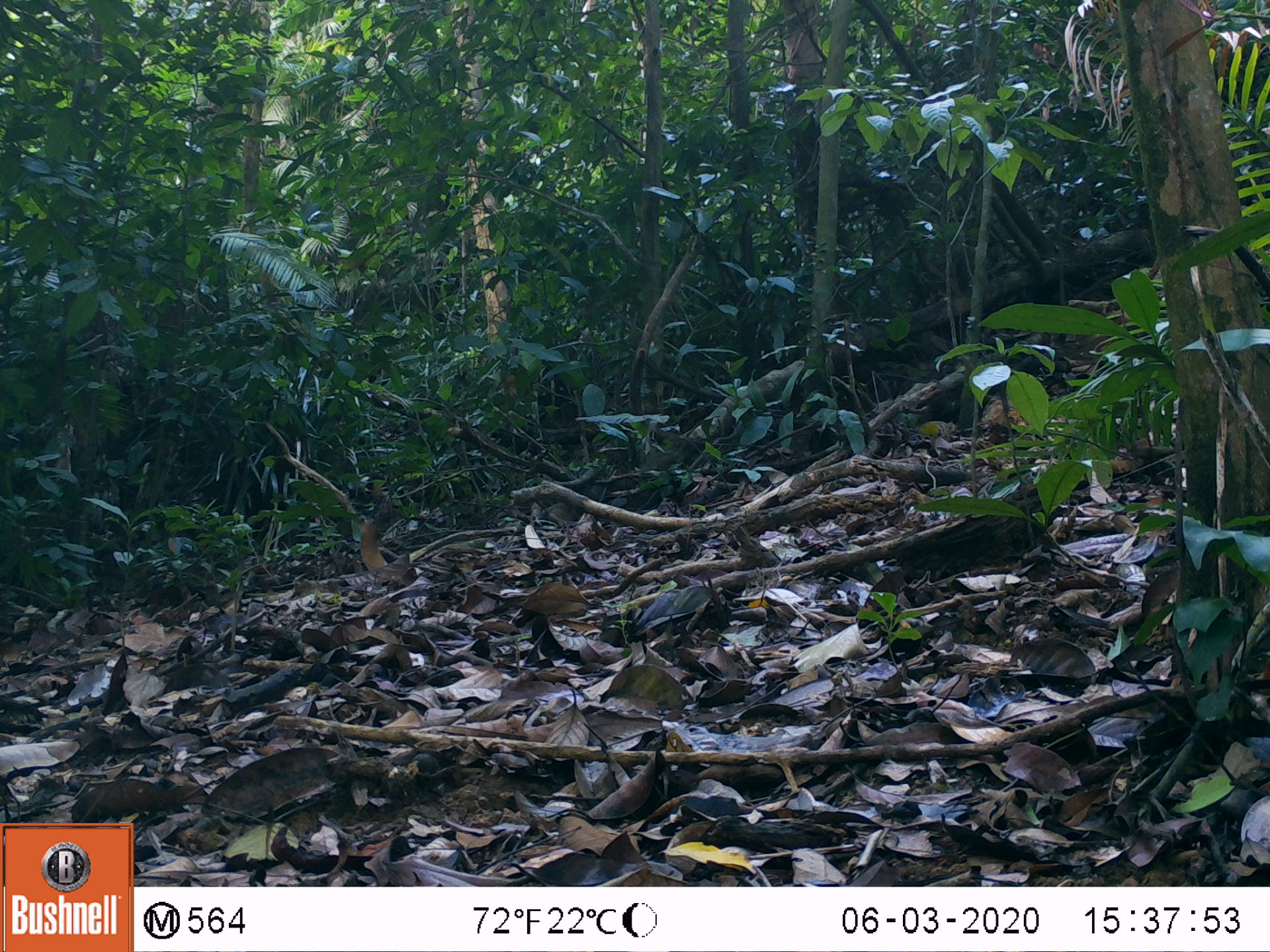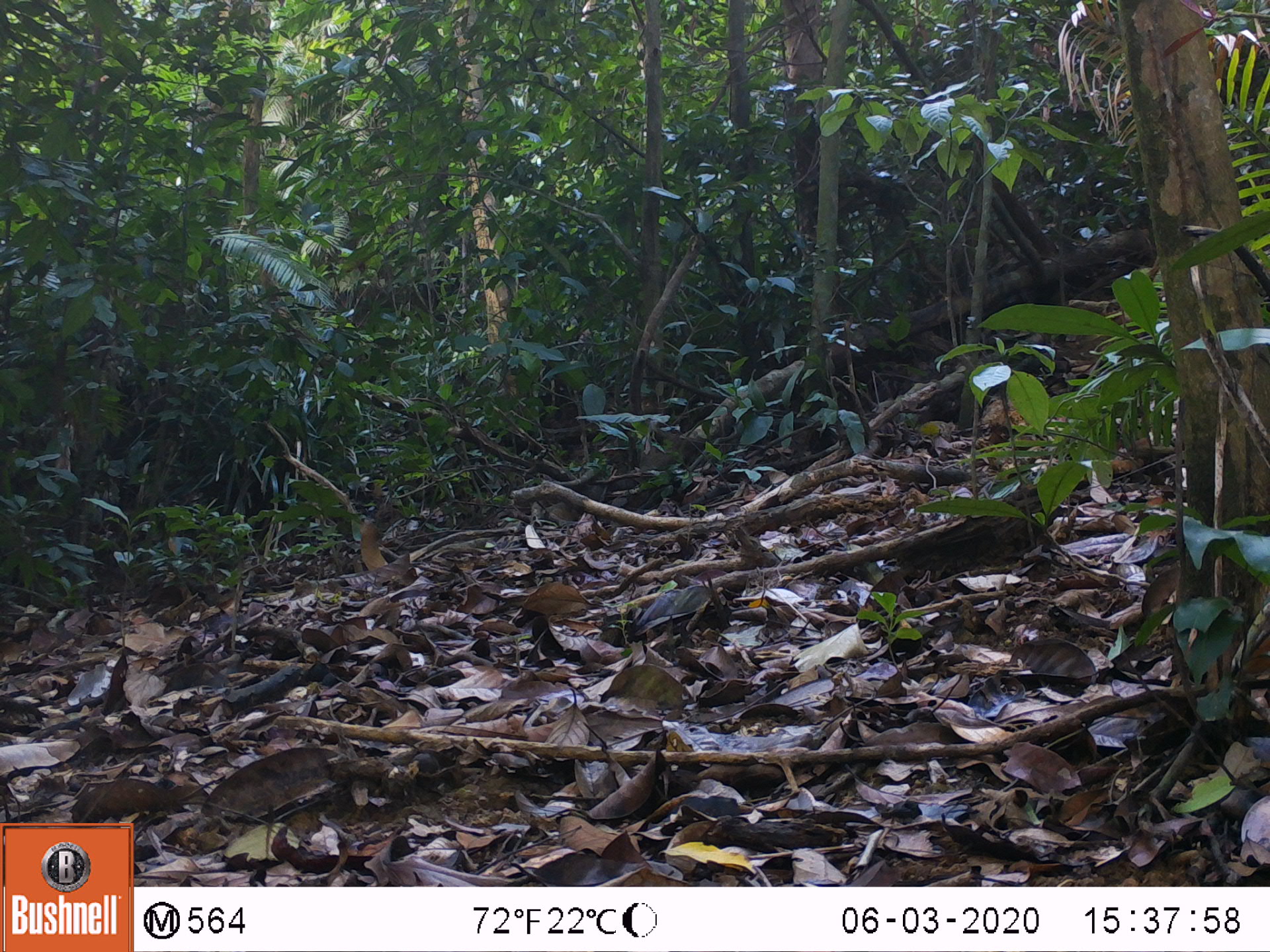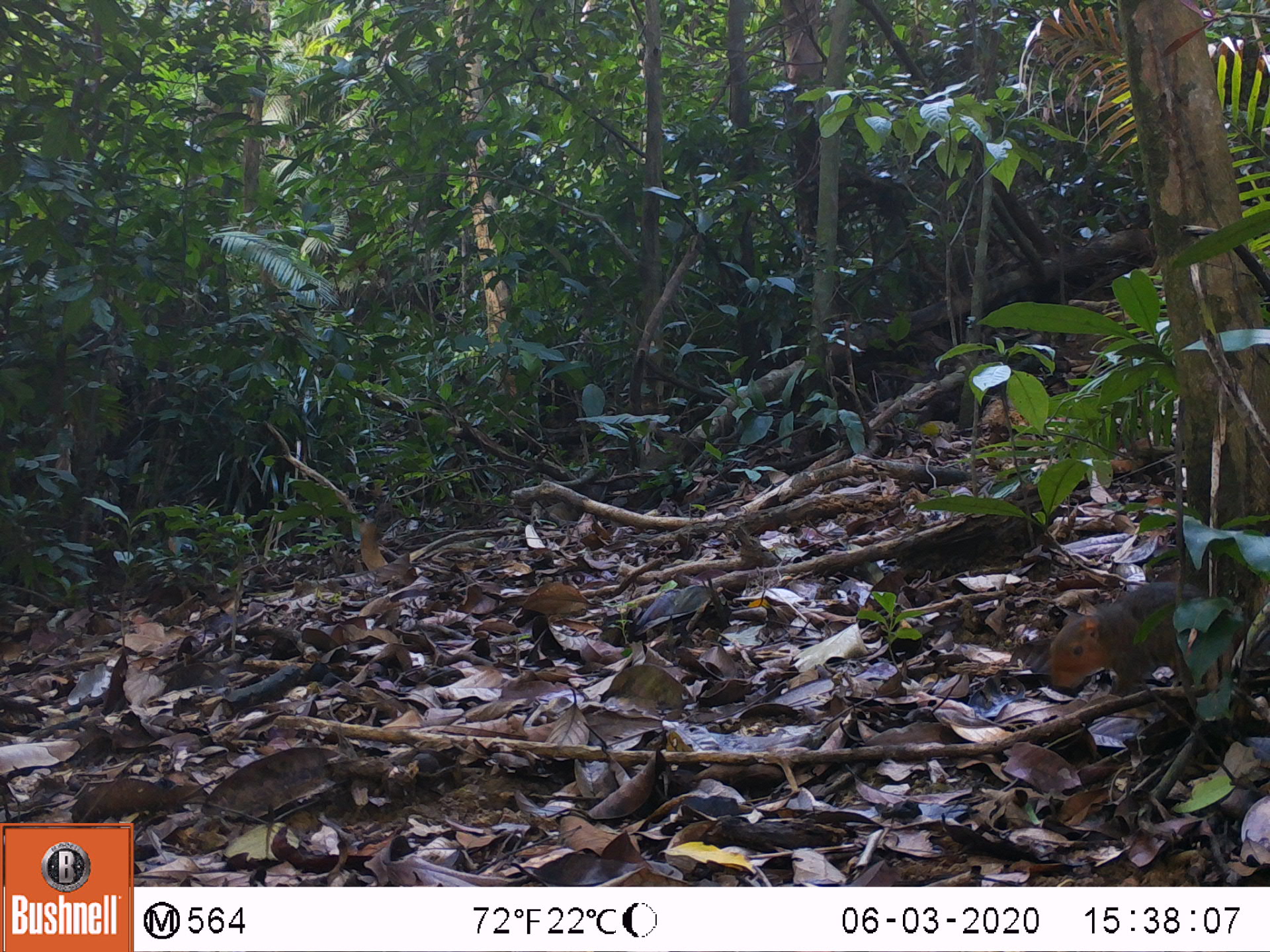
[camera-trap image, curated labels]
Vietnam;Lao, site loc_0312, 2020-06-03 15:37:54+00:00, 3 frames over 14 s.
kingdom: Animalia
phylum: Chordata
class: Mammalia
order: Rodentia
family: Sciuridae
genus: Dremomys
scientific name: Dremomys rufigenis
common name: red-cheeked squirrel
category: red cheeked squirrel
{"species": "red cheeked squirrel (red-cheeked squirrel) (Dremomys rufigenis)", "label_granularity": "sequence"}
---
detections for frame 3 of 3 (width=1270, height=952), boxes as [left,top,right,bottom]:
red cheeked squirrel: [1050,580,1242,694]